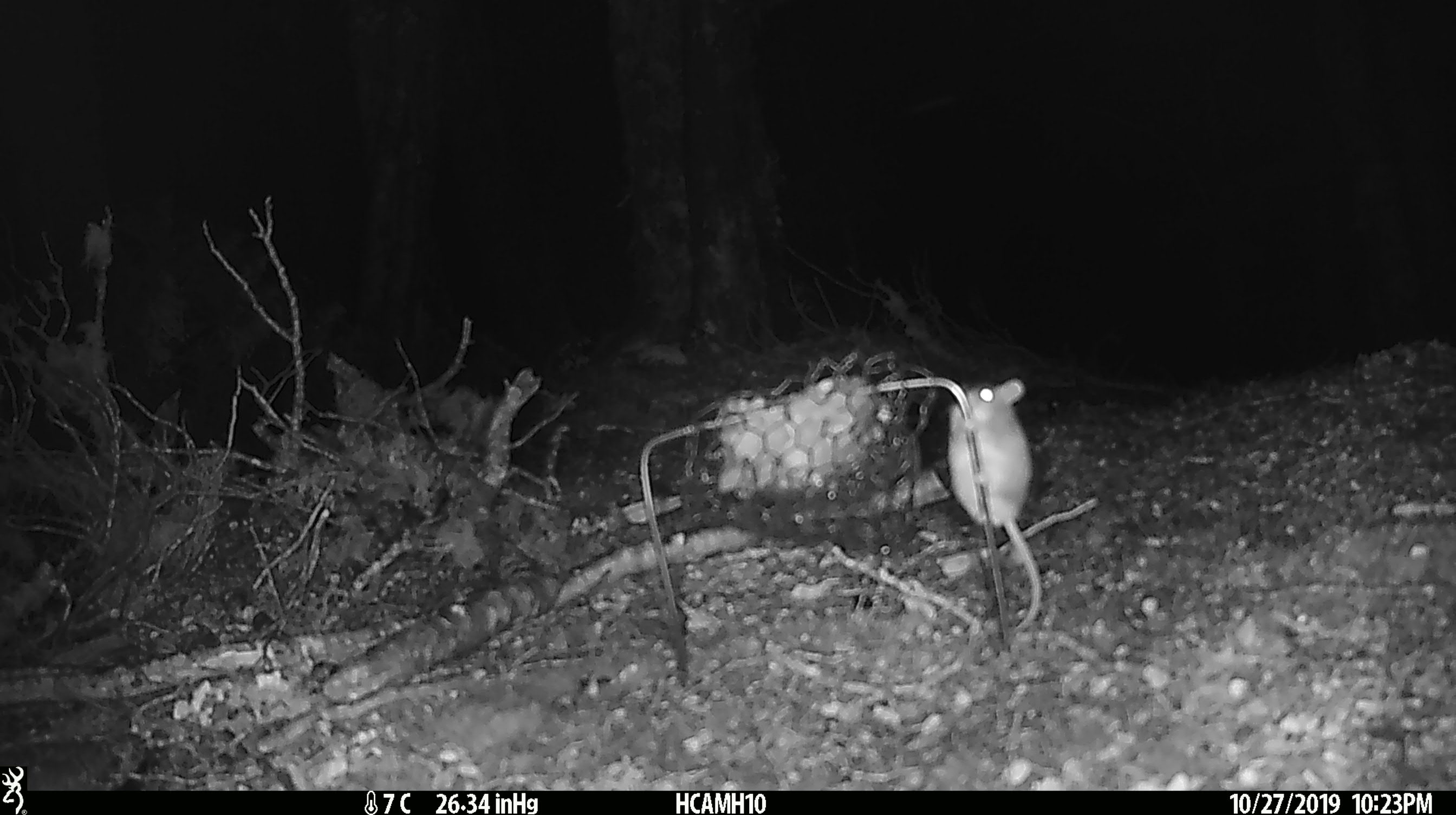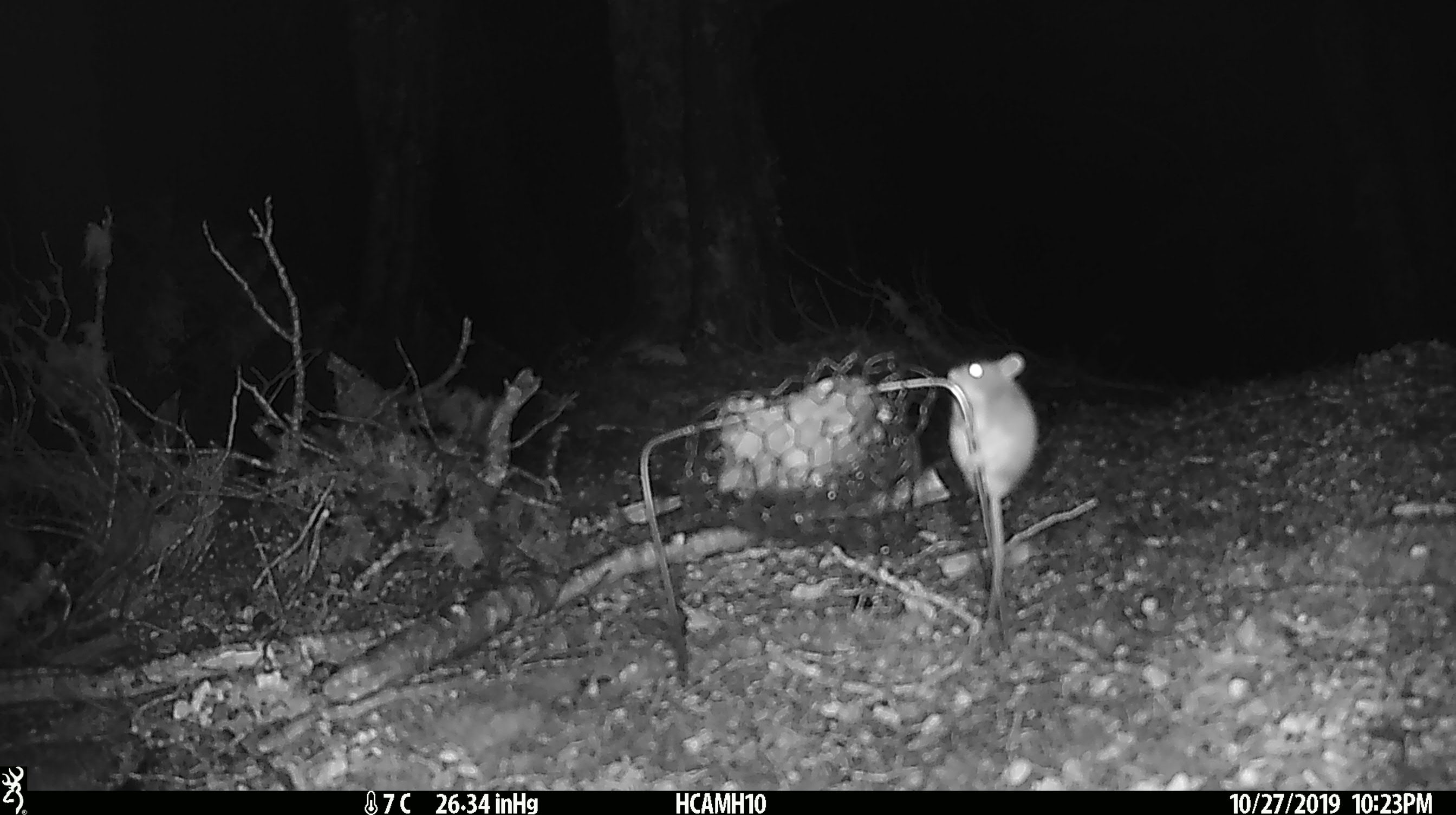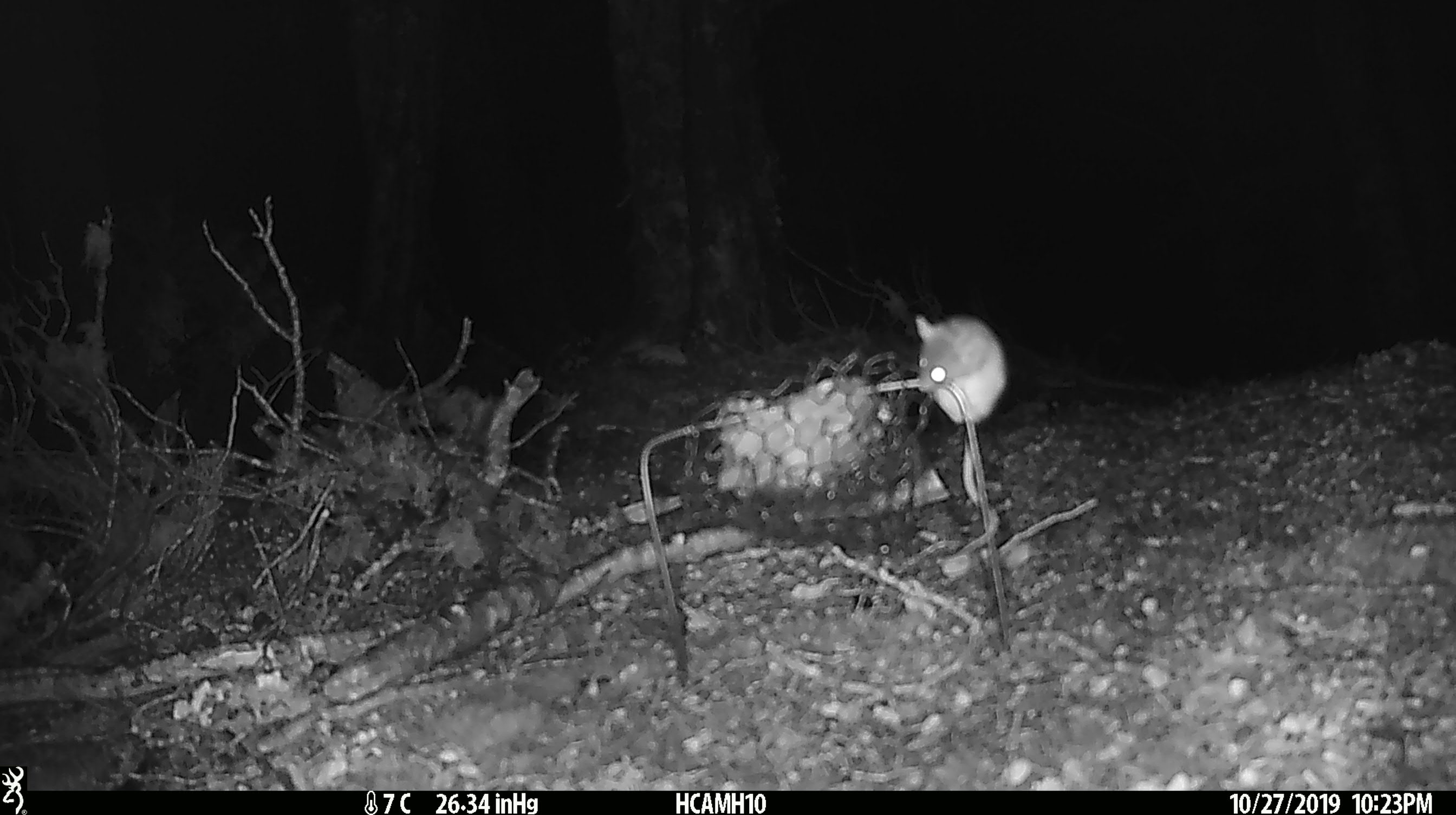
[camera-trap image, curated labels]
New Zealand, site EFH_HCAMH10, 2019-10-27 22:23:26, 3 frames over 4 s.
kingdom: Animalia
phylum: Chordata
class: Mammalia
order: Rodentia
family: Muridae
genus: Mus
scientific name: Mus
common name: mouse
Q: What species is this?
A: Mouse (Mus).